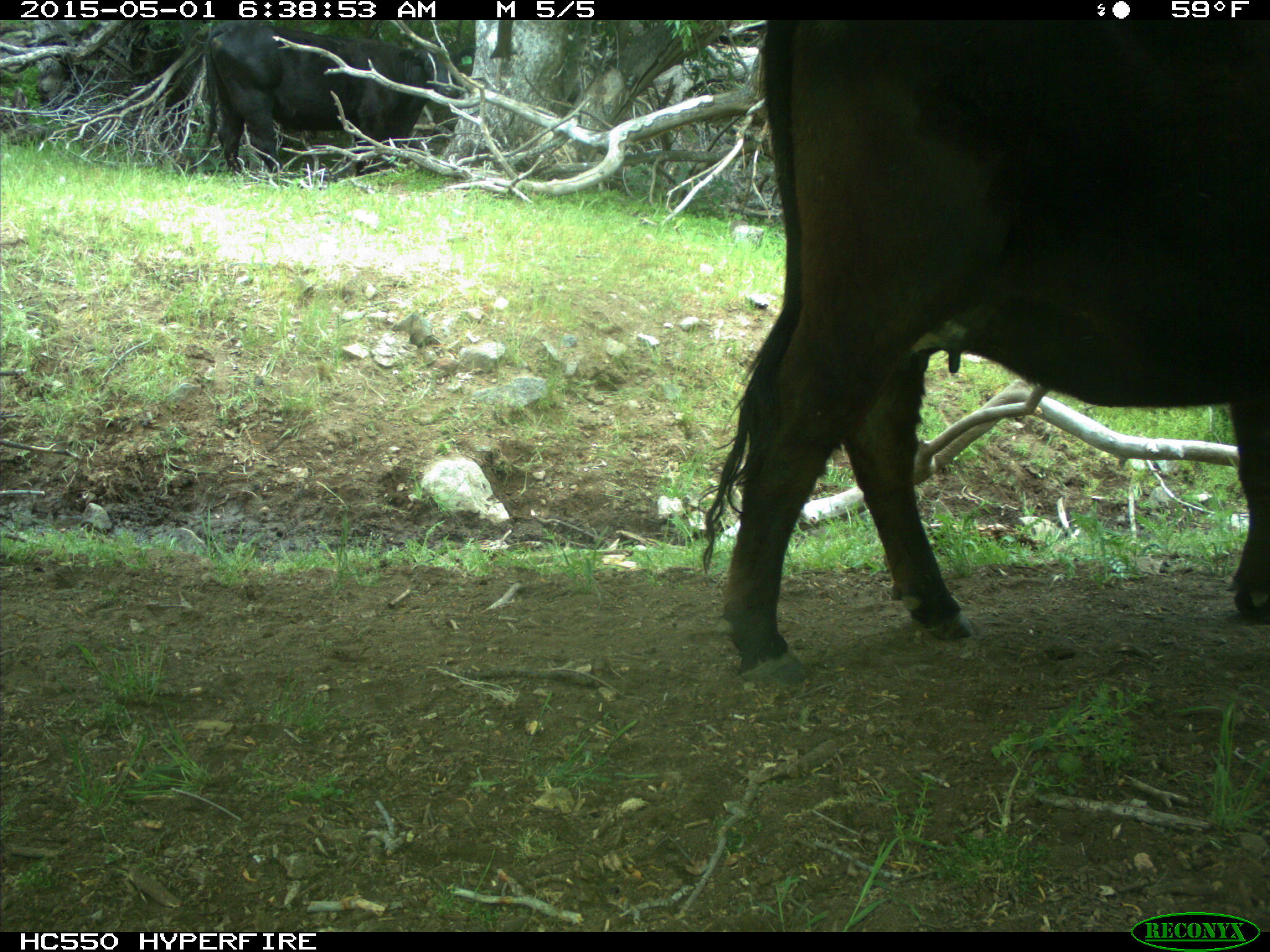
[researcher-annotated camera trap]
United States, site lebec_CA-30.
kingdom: Animalia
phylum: Chordata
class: Mammalia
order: Artiodactyla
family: Bovidae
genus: Bos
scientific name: Bos taurus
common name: domestic cow